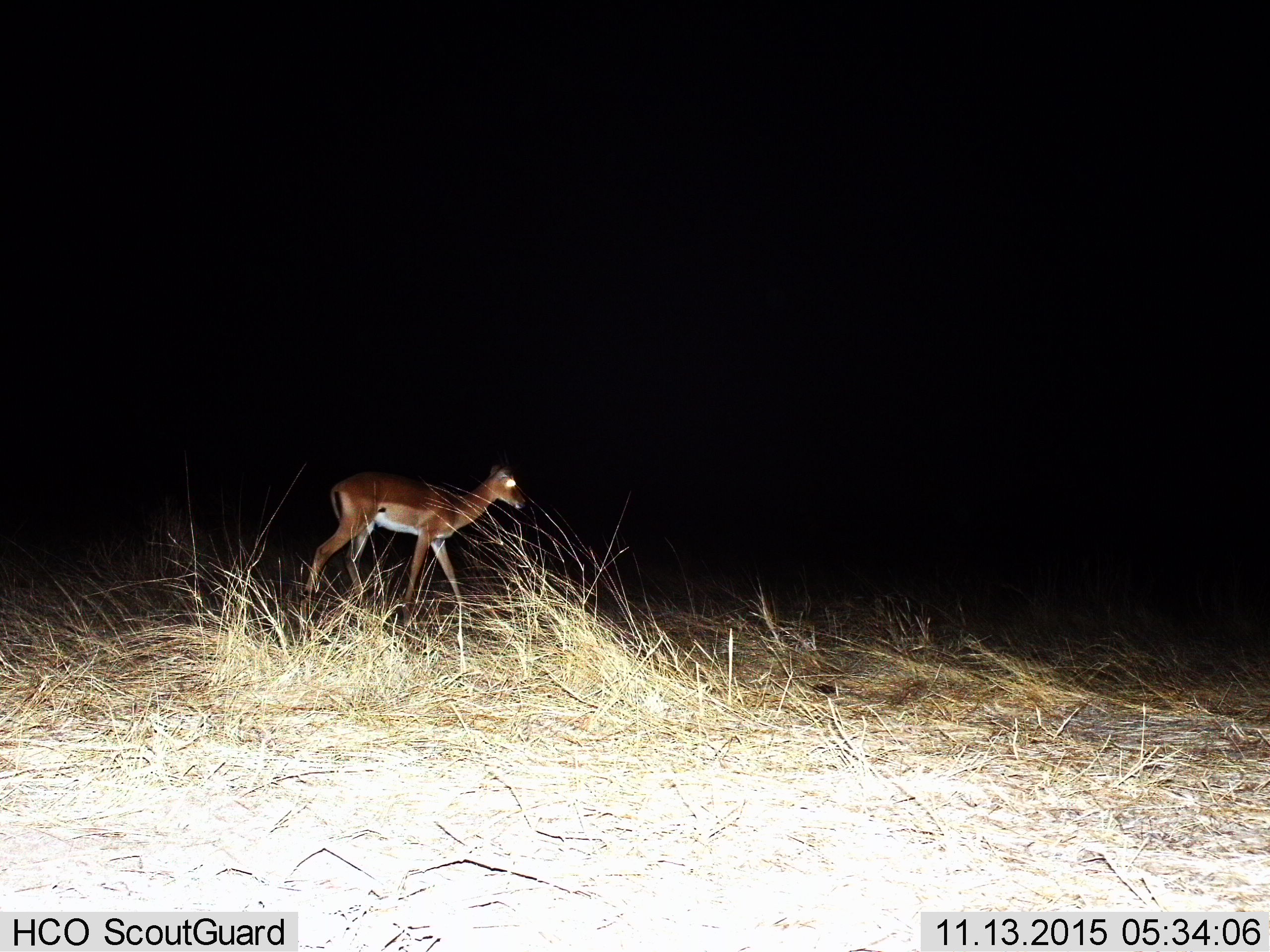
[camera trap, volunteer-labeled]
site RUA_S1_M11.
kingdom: Animalia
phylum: Chordata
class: Mammalia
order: Artiodactyla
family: Bovidae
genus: Aepyceros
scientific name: Aepyceros melampus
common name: impala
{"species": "impala (Aepyceros melampus)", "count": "1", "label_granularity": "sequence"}